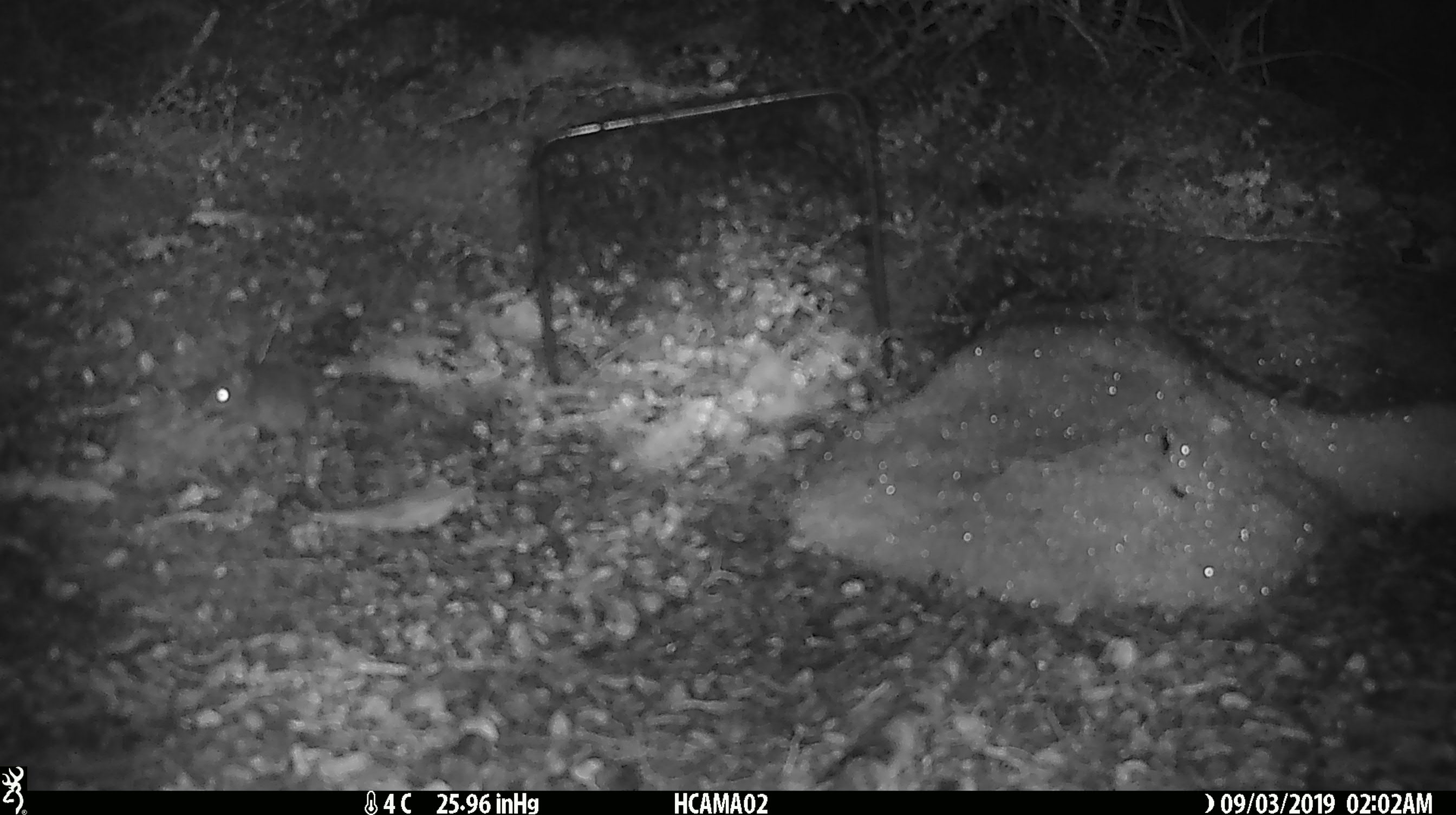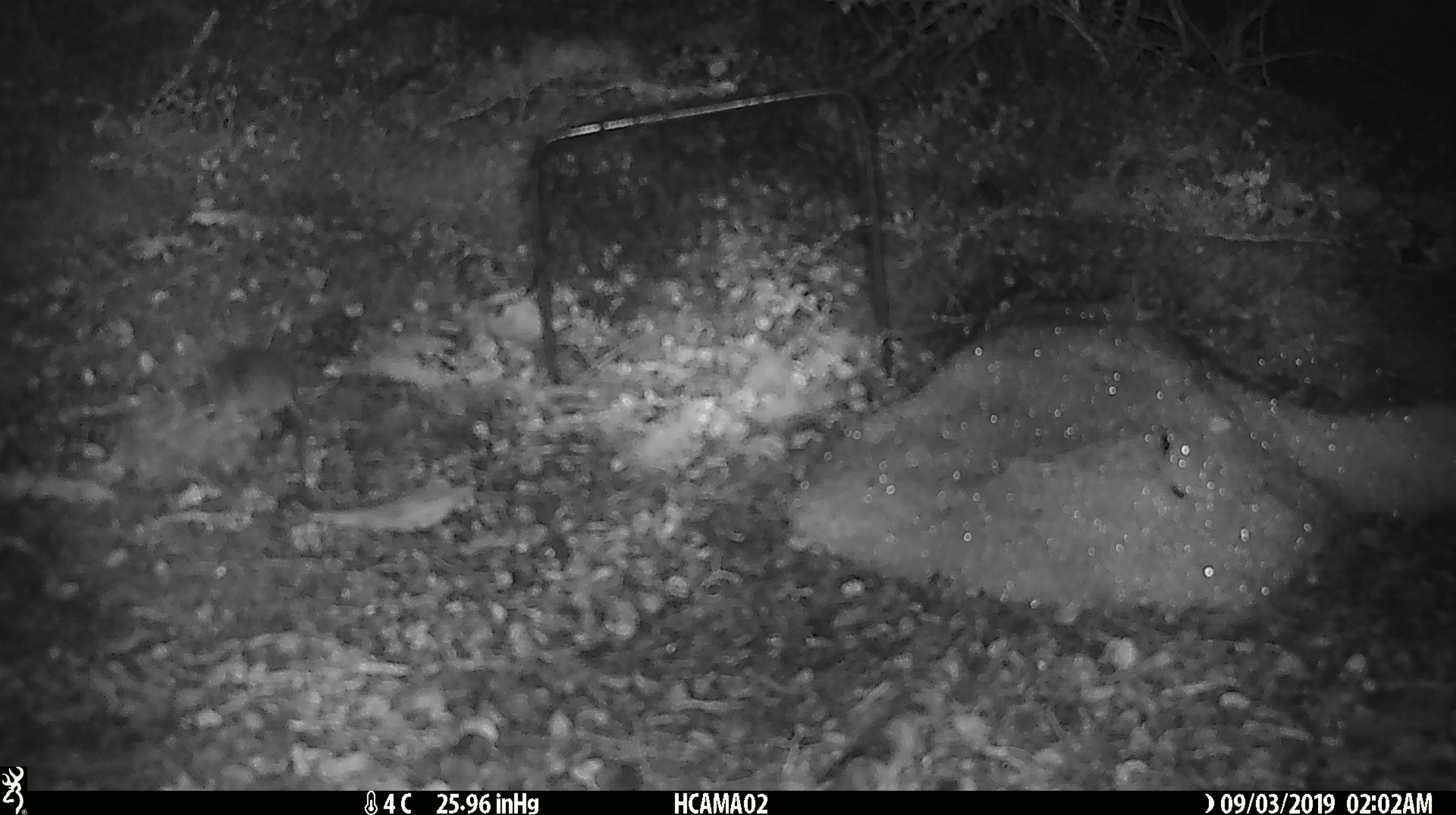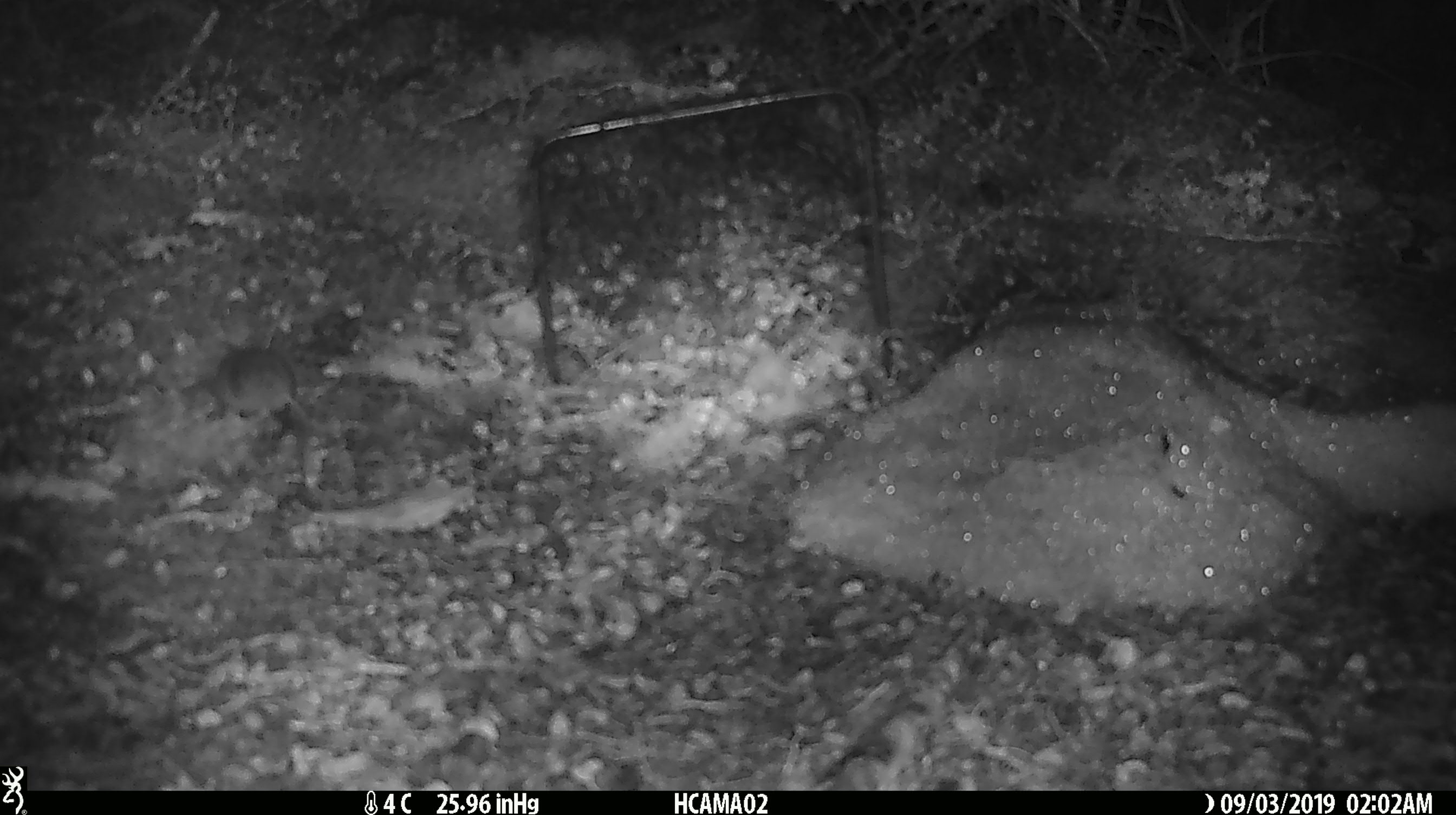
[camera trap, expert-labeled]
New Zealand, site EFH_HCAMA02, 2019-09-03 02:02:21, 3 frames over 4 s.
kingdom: Animalia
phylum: Chordata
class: Mammalia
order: Rodentia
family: Muridae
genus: Mus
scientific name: Mus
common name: mouse